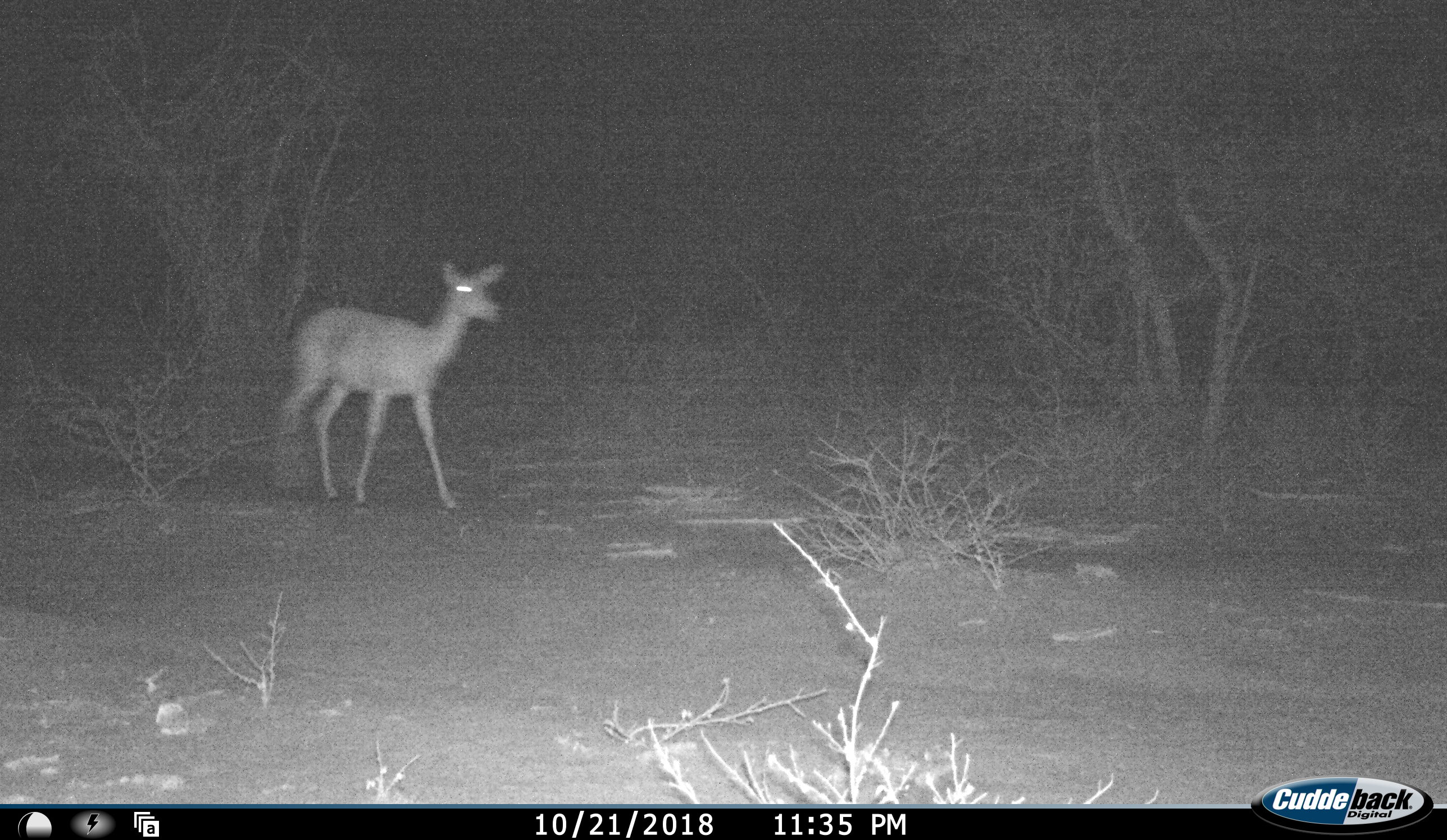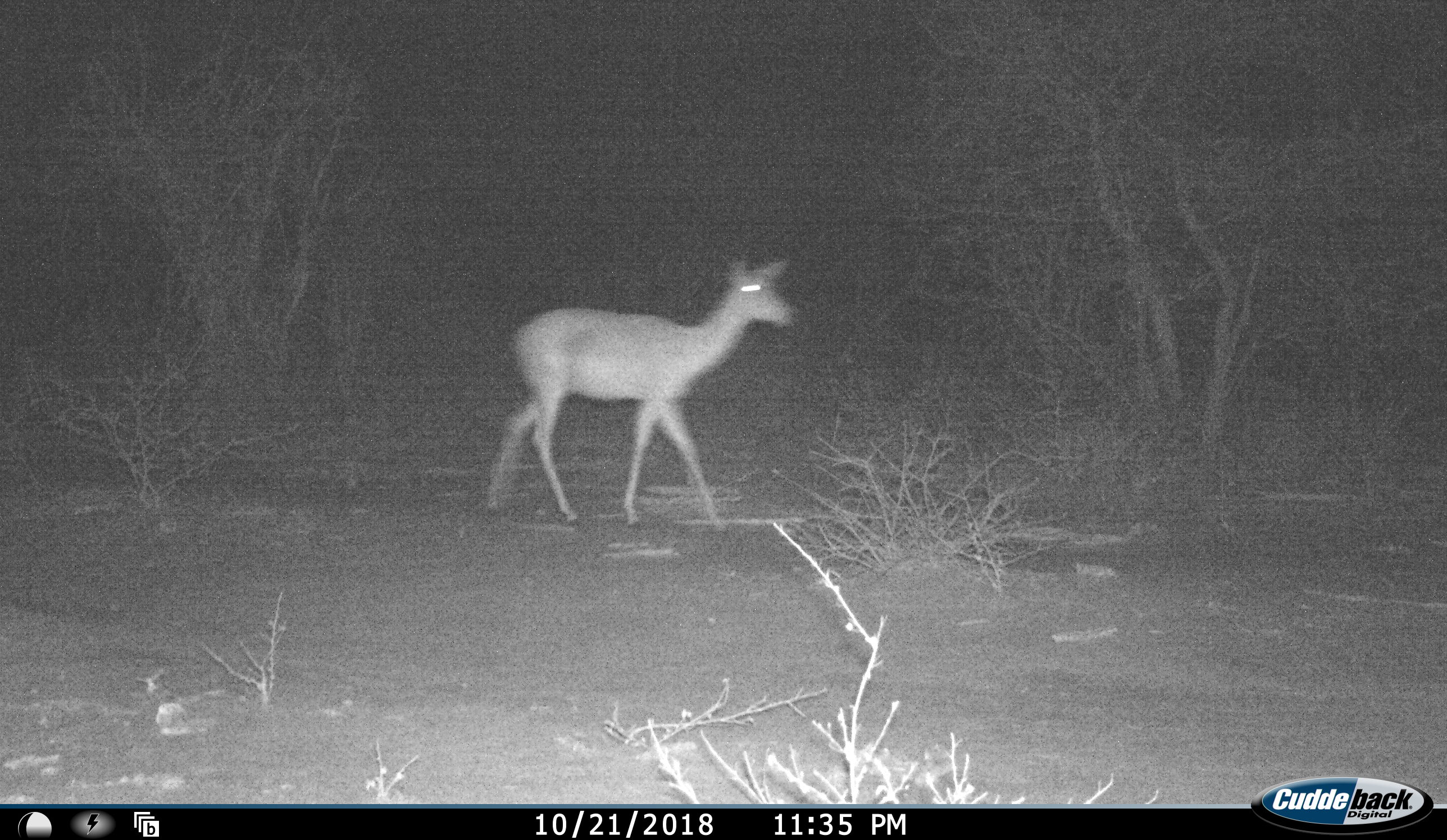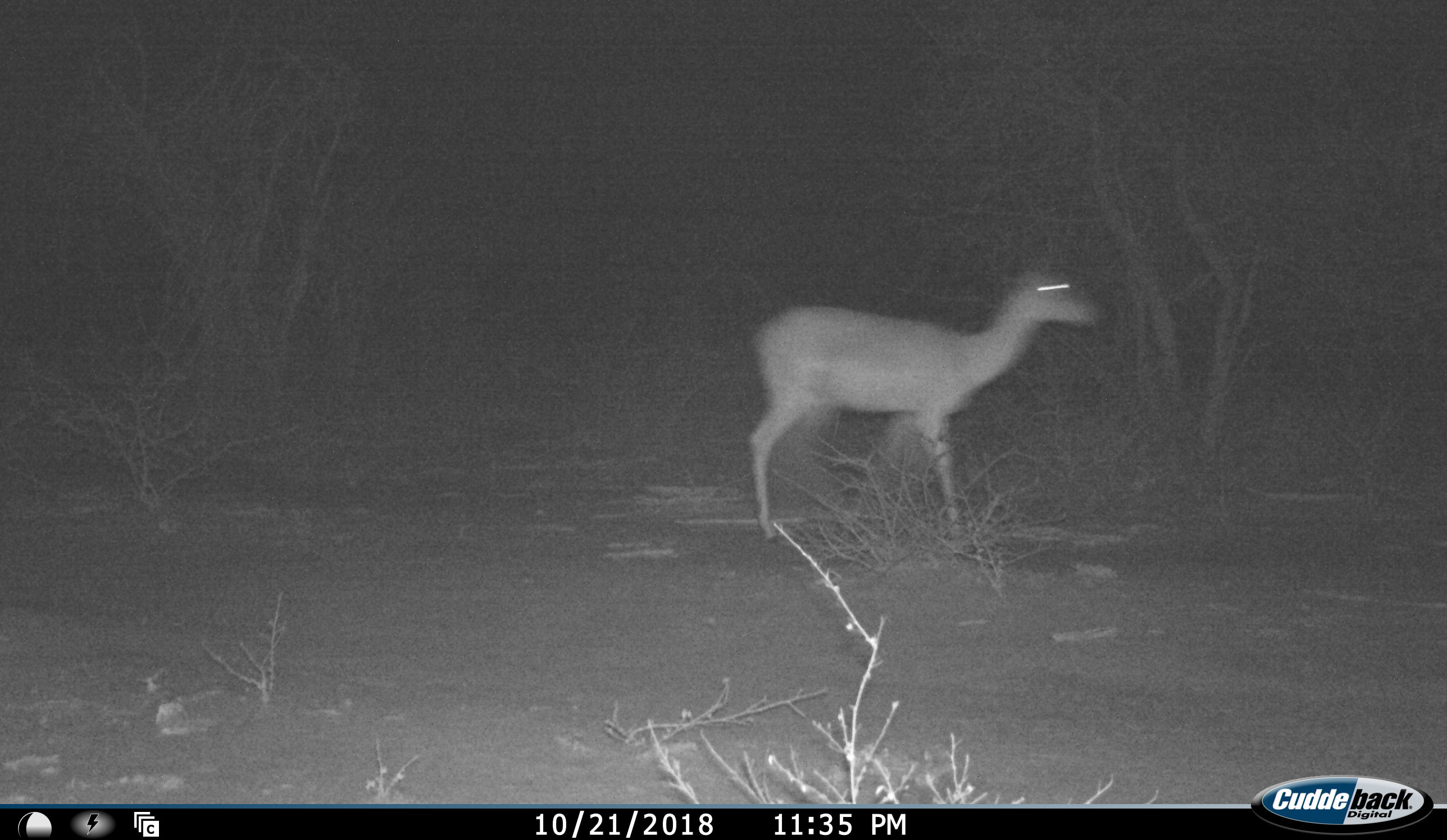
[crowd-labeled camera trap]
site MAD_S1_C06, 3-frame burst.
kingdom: Animalia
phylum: Chordata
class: Mammalia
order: Artiodactyla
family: Bovidae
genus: Aepyceros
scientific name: Aepyceros melampus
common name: impala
Impala (Aepyceros melampus), count 1. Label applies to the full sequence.